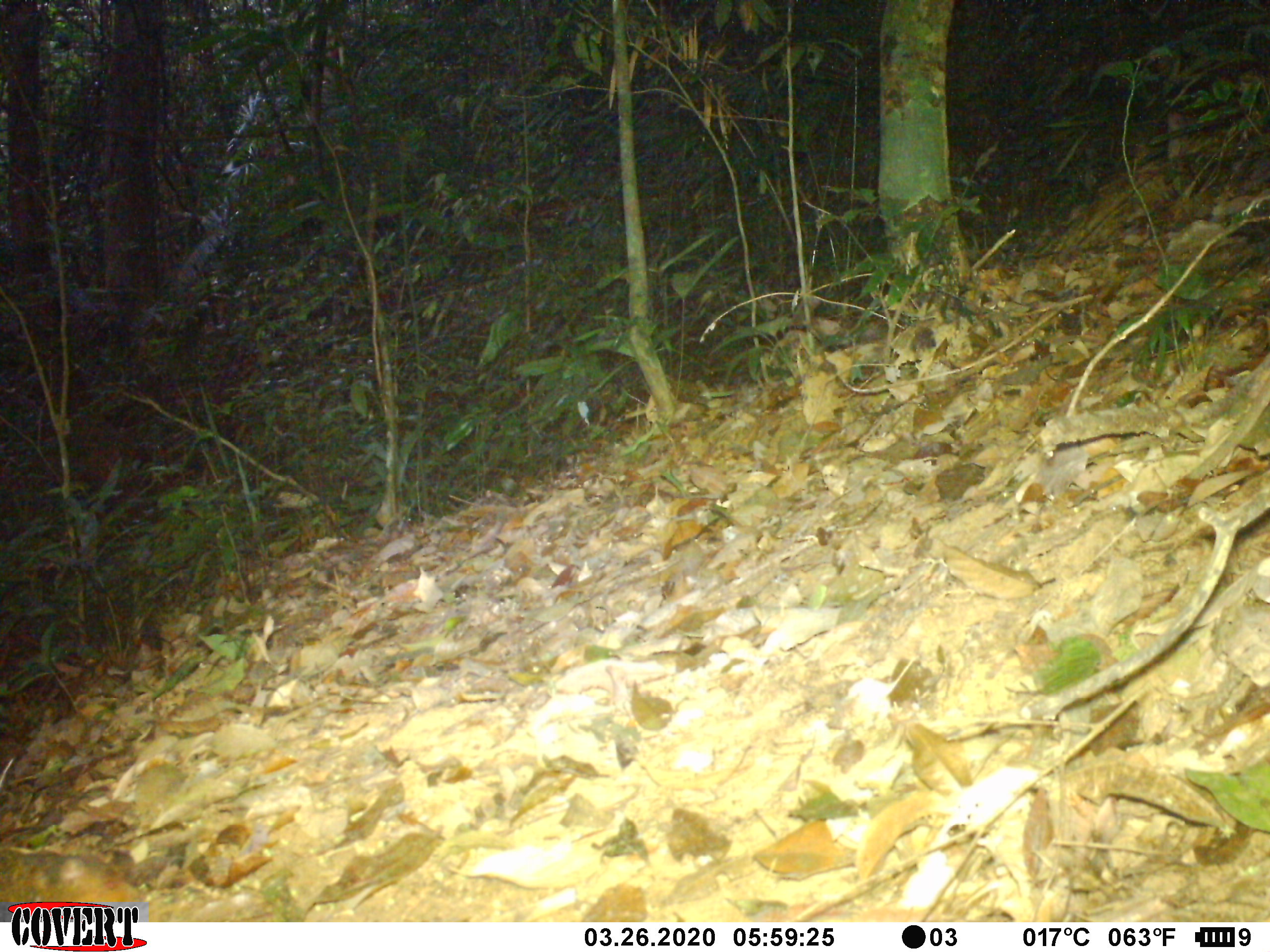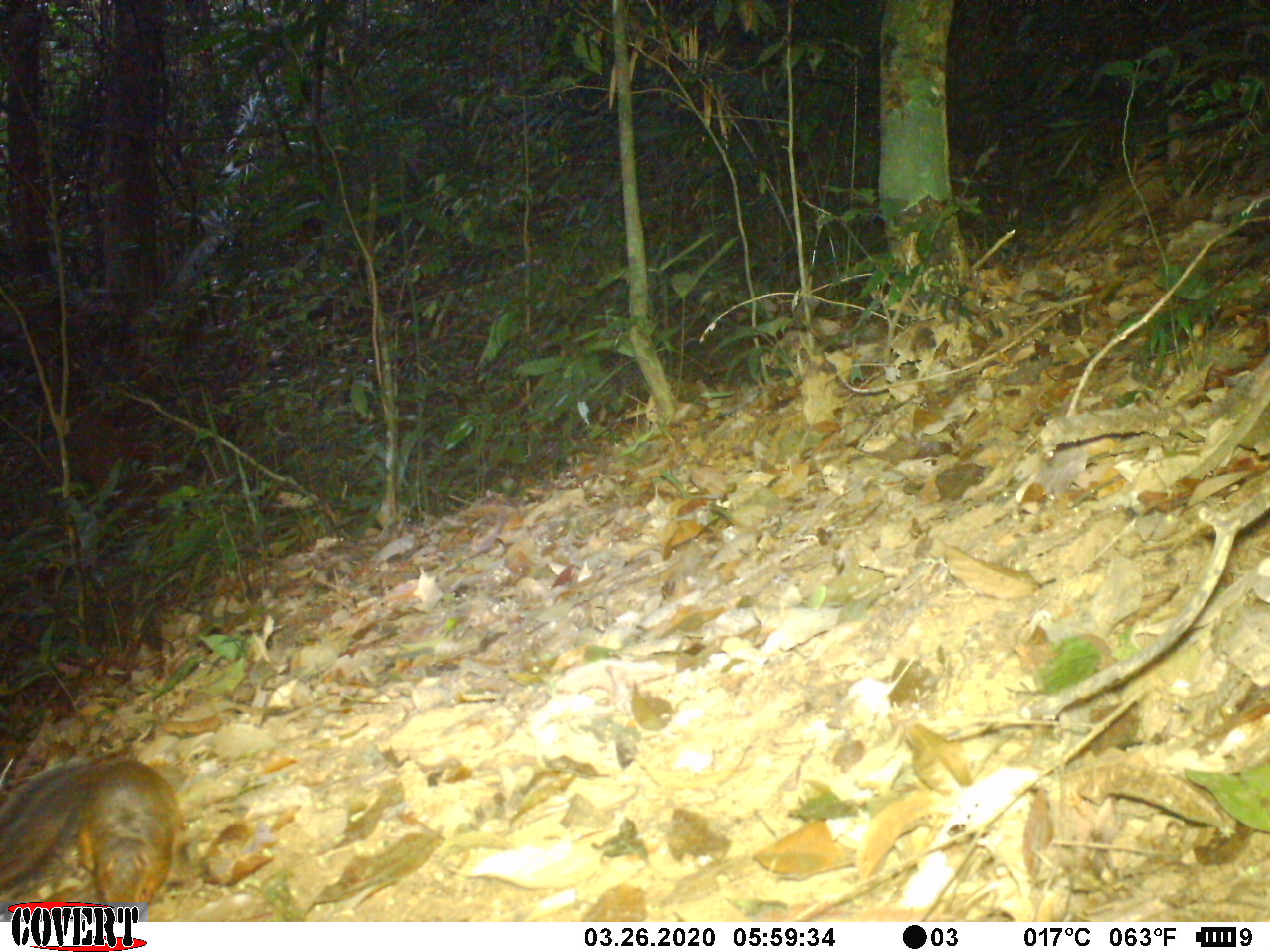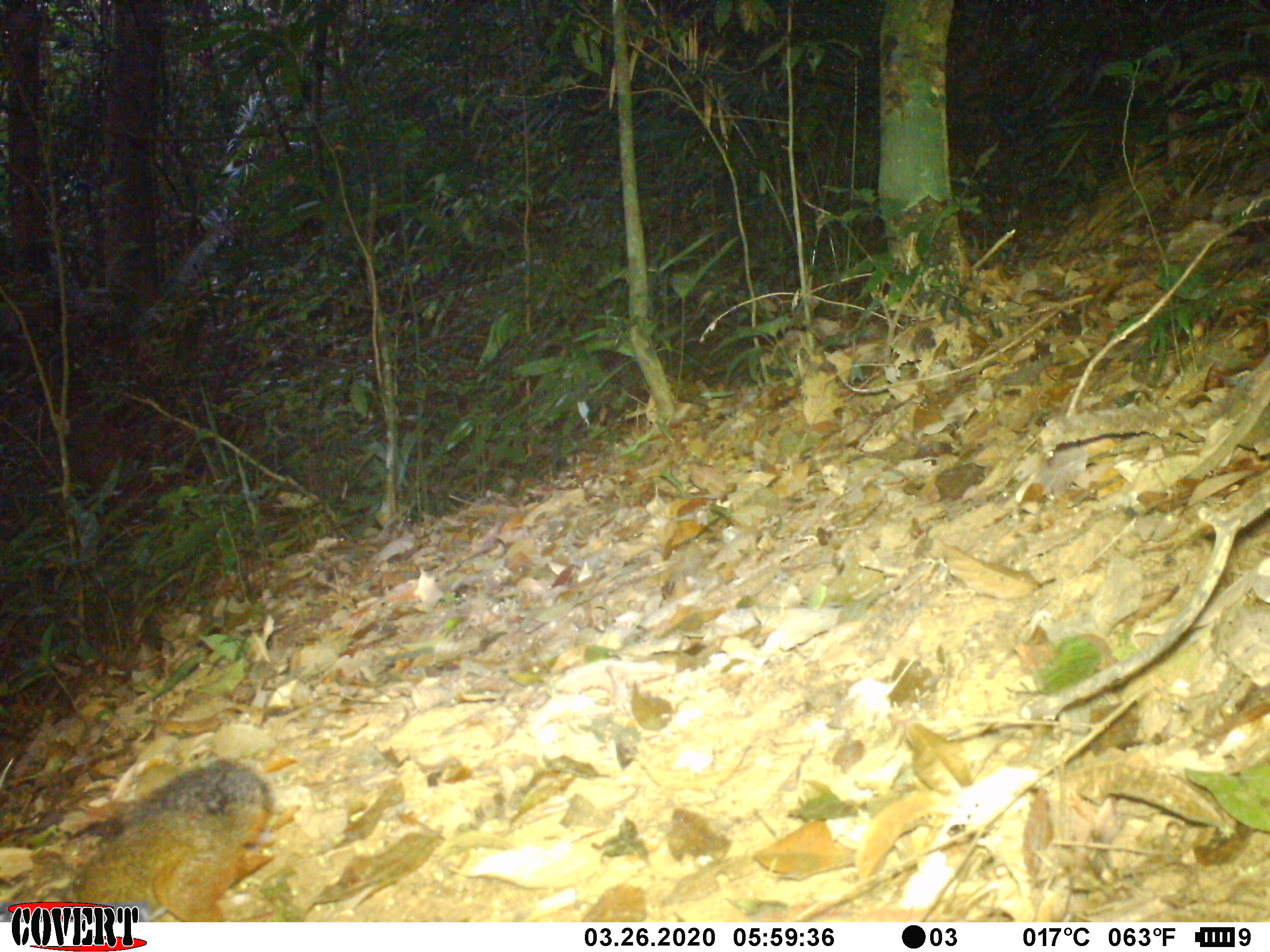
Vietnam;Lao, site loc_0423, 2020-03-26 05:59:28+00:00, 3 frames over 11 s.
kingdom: Animalia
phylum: Chordata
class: Mammalia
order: Rodentia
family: Sciuridae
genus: Dremomys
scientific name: Dremomys rufigenis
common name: red-cheeked squirrel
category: red cheeked squirrel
Red cheeked squirrel (red-cheeked squirrel) (Dremomys rufigenis). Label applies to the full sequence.